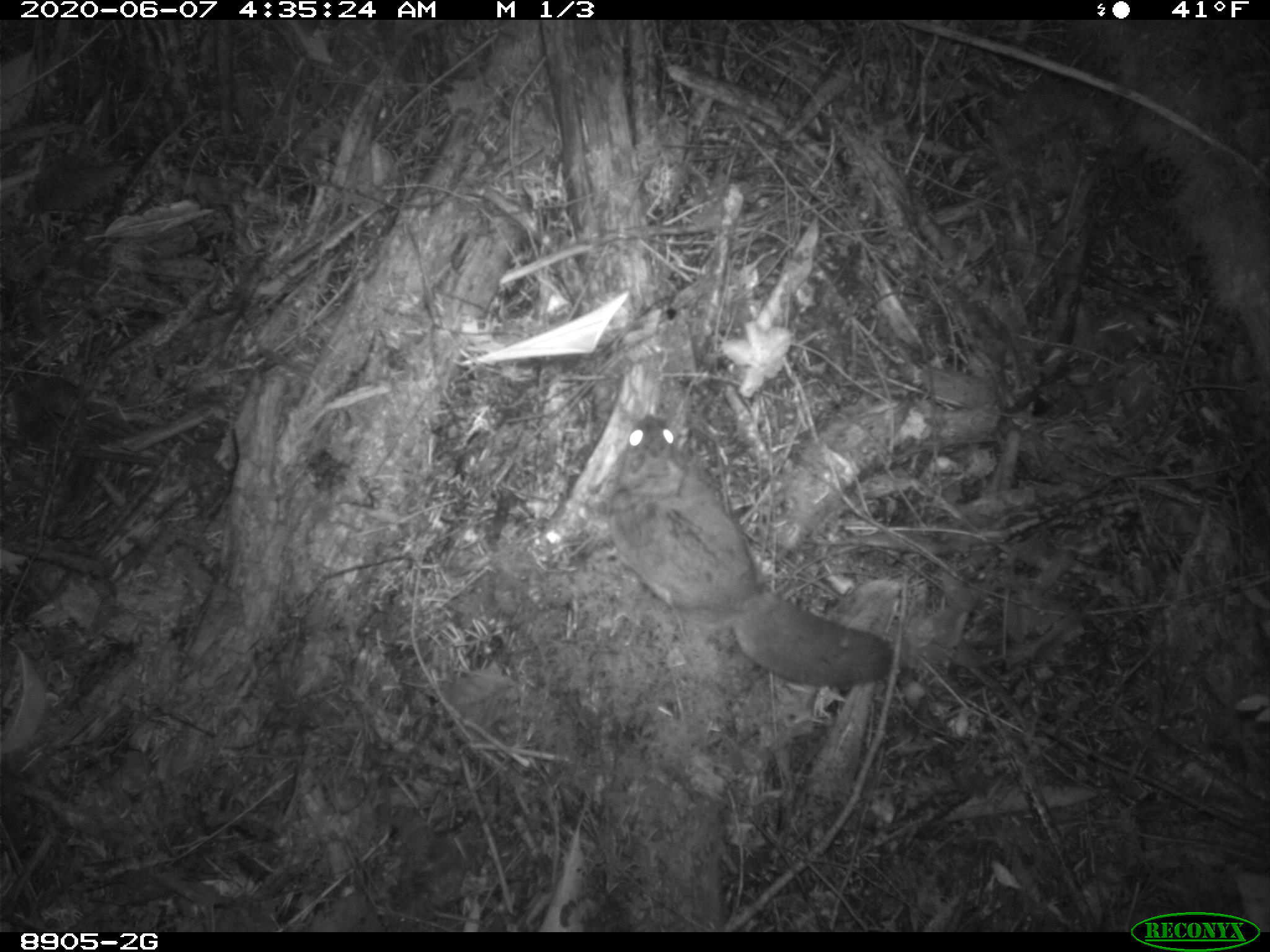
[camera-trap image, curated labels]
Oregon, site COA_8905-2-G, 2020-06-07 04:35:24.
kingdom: Animalia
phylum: Chordata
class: Mammalia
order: Rodentia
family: Sciuridae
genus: Glaucomys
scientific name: Glaucomys oregonensis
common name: humboldt's flying squirrel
Humboldt's flying squirrel (Glaucomys oregonensis).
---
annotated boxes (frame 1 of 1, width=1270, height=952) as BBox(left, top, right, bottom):
humboldt's flying squirrel: BBox(599, 404, 911, 697)